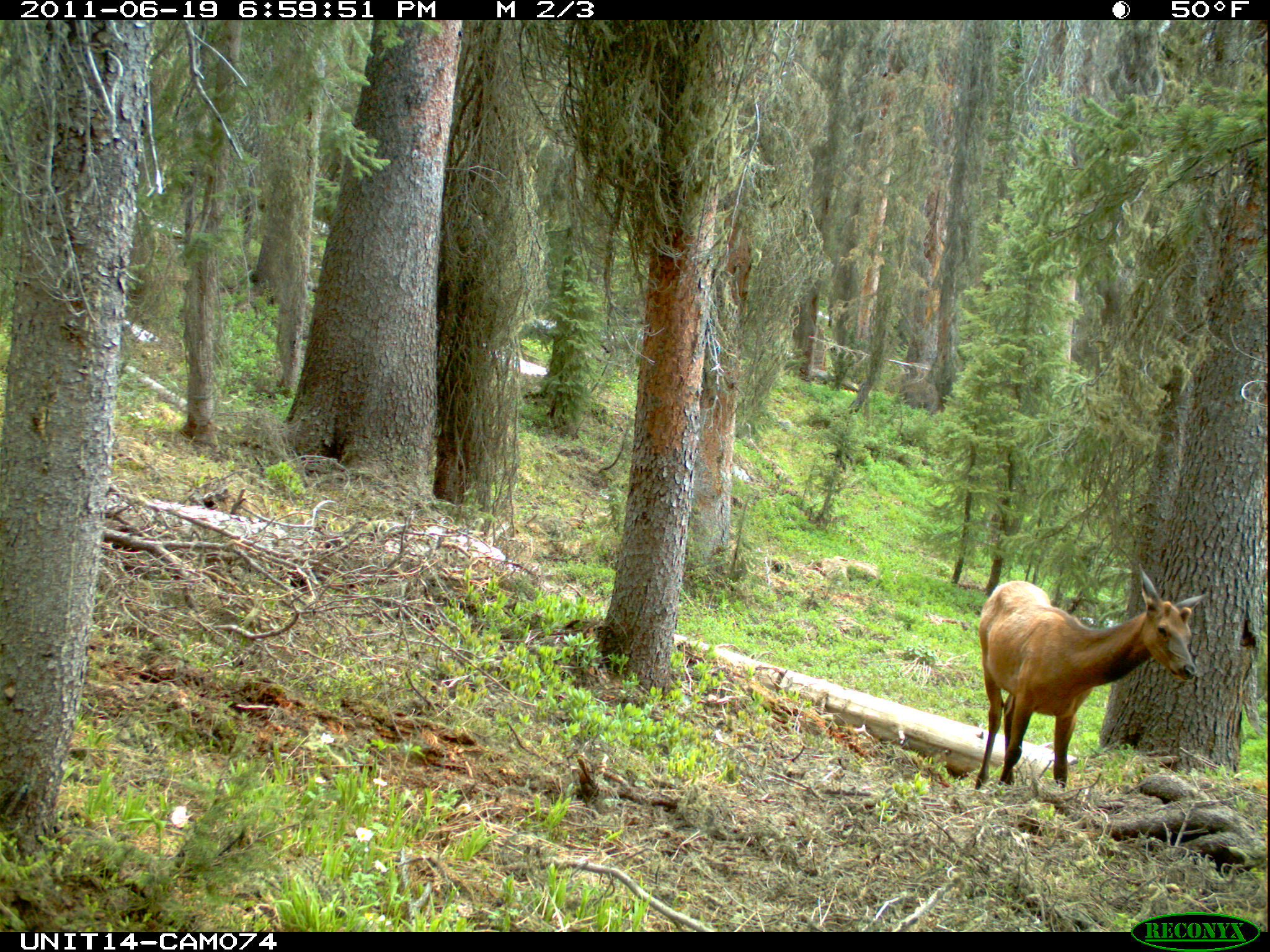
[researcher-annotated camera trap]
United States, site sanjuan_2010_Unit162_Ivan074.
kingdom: Animalia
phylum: Chordata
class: Mammalia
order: Artiodactyla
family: Cervidae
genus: Cervus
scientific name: Cervus elaphus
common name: red deer